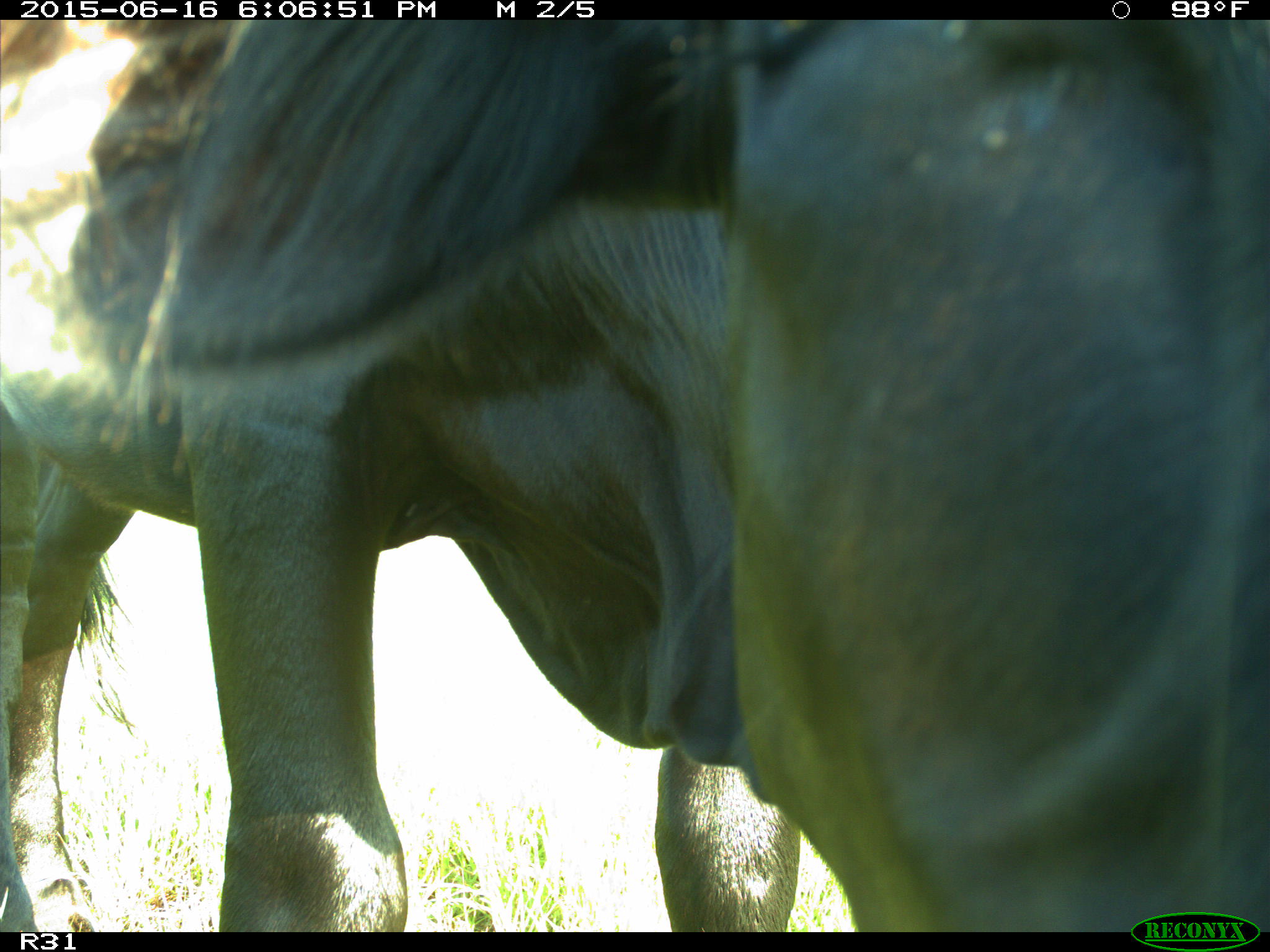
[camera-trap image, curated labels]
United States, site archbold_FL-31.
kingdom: Animalia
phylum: Chordata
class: Mammalia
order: Artiodactyla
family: Bovidae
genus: Bos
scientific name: Bos taurus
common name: domestic cow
Bos taurus (domestic cow).